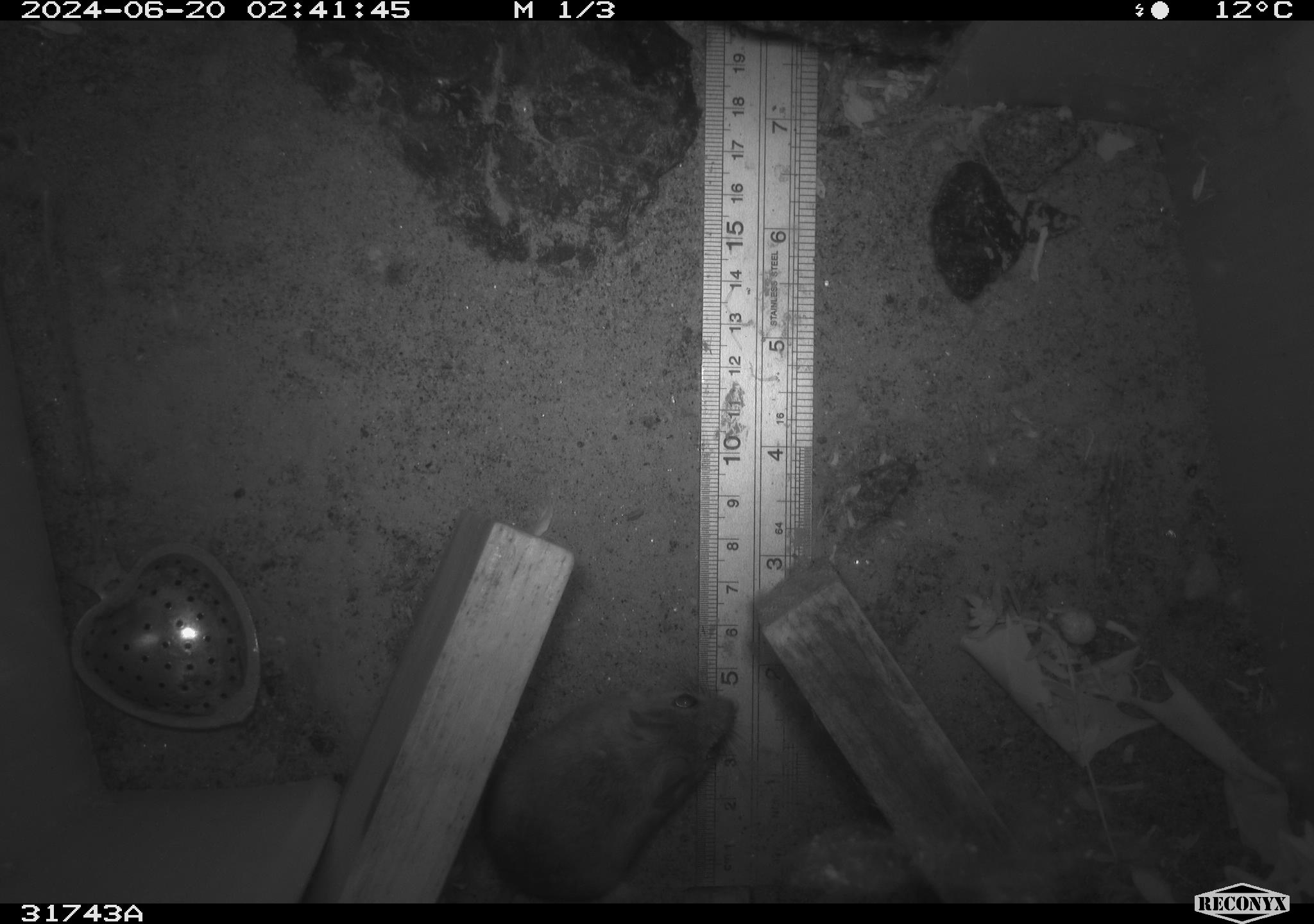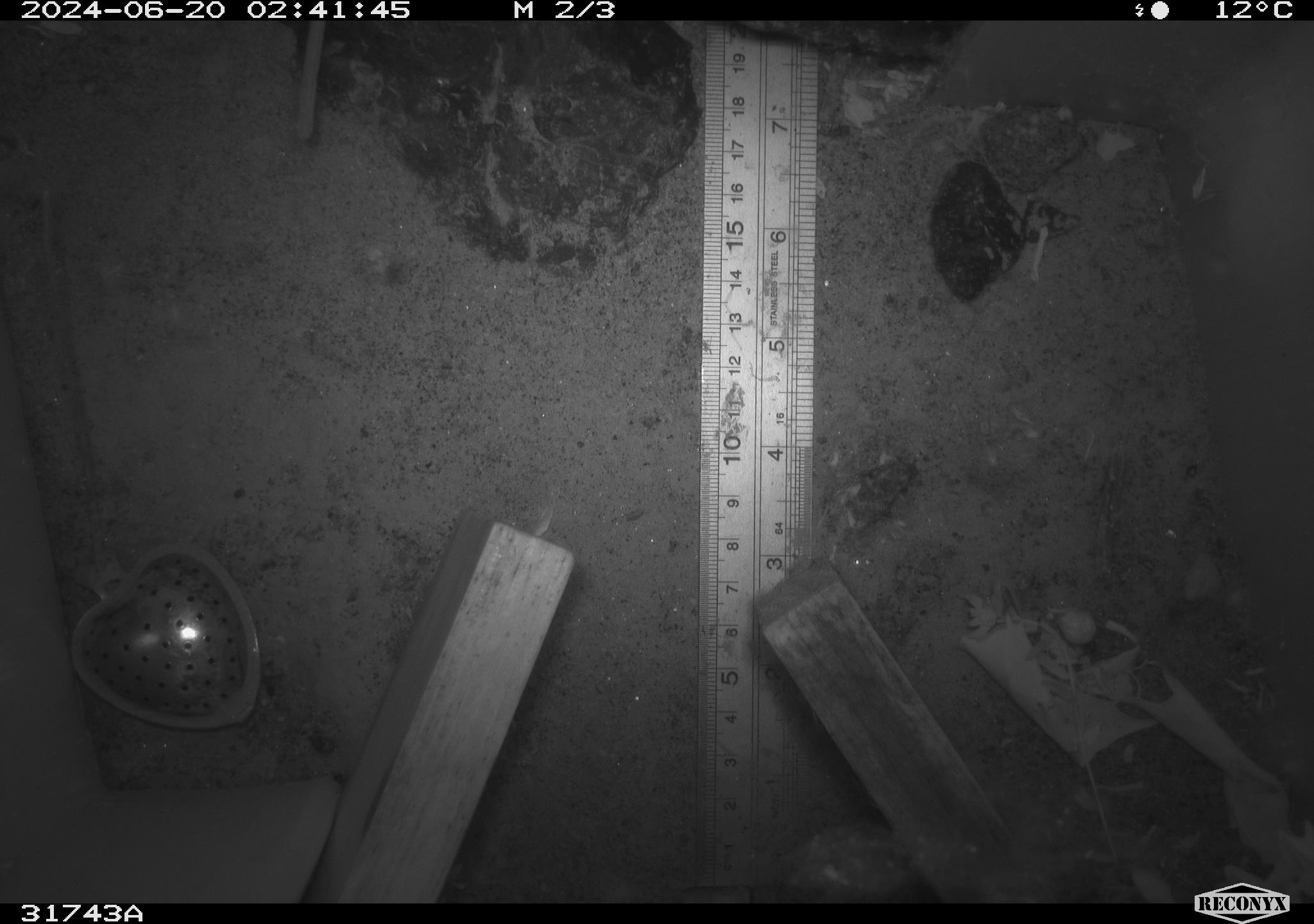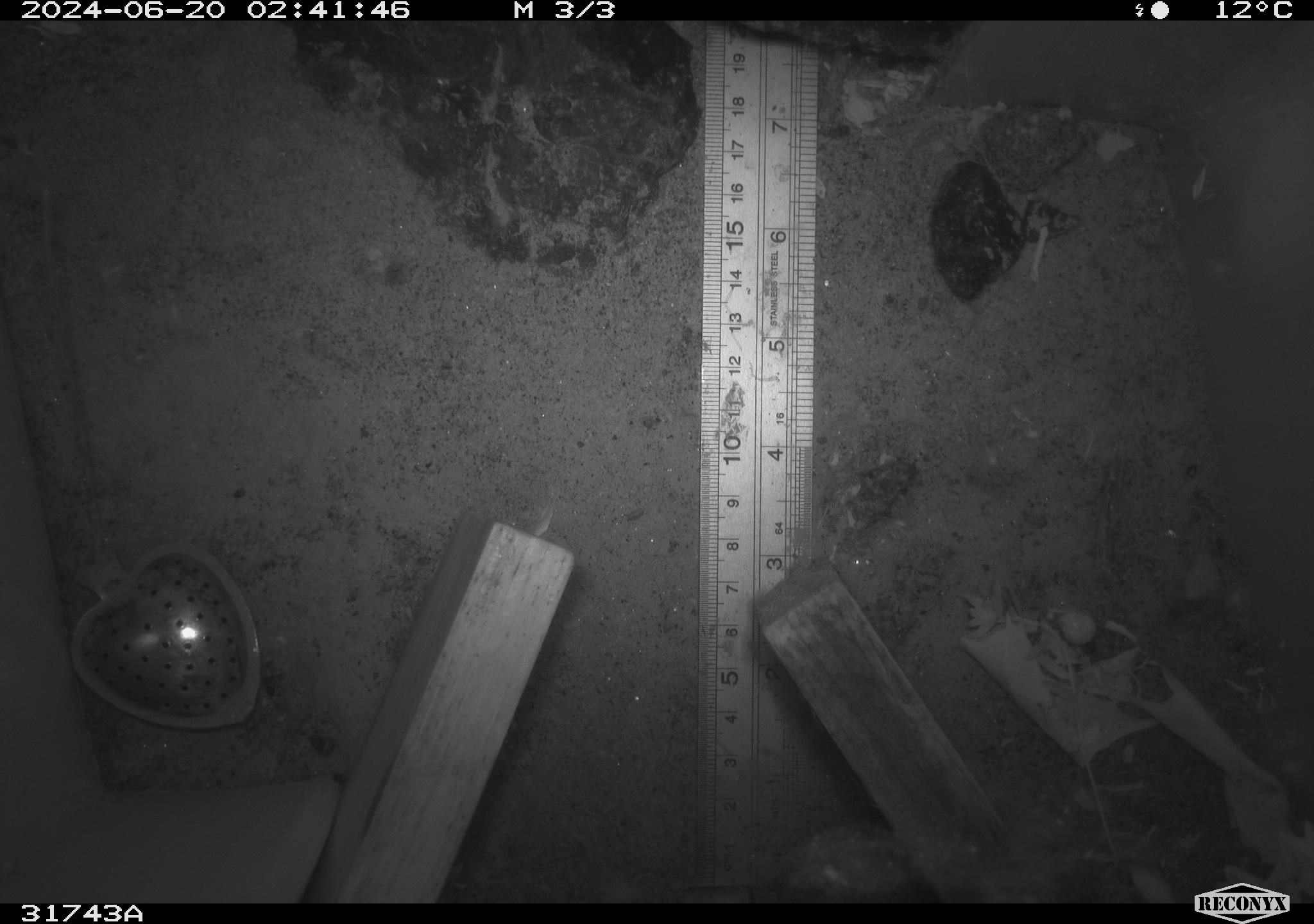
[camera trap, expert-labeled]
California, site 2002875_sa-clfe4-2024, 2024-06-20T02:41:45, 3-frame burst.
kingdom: Animalia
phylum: Chordata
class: Mammalia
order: Rodentia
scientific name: Rodentia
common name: rodent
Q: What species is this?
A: Rodent (Rodentia).